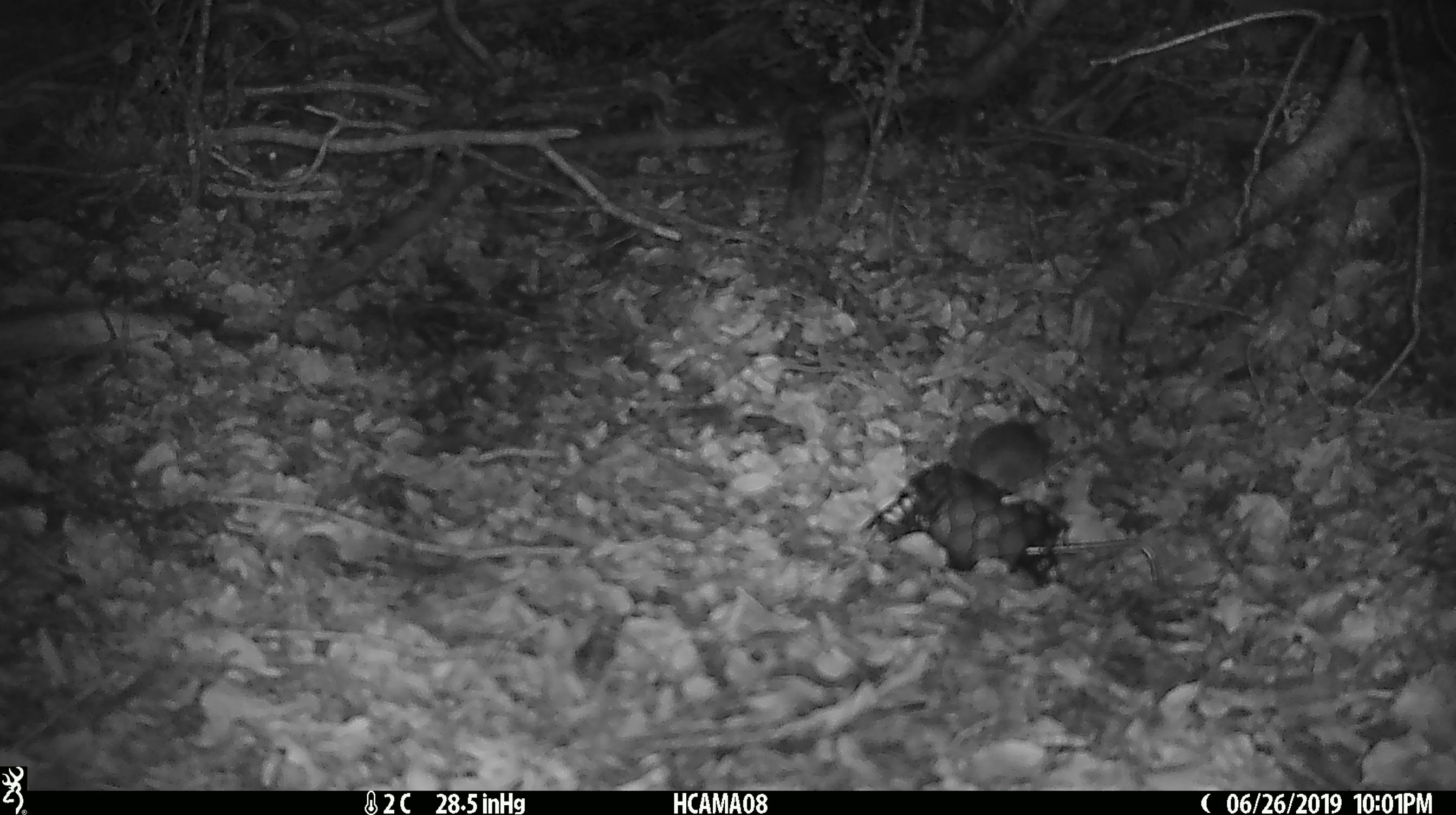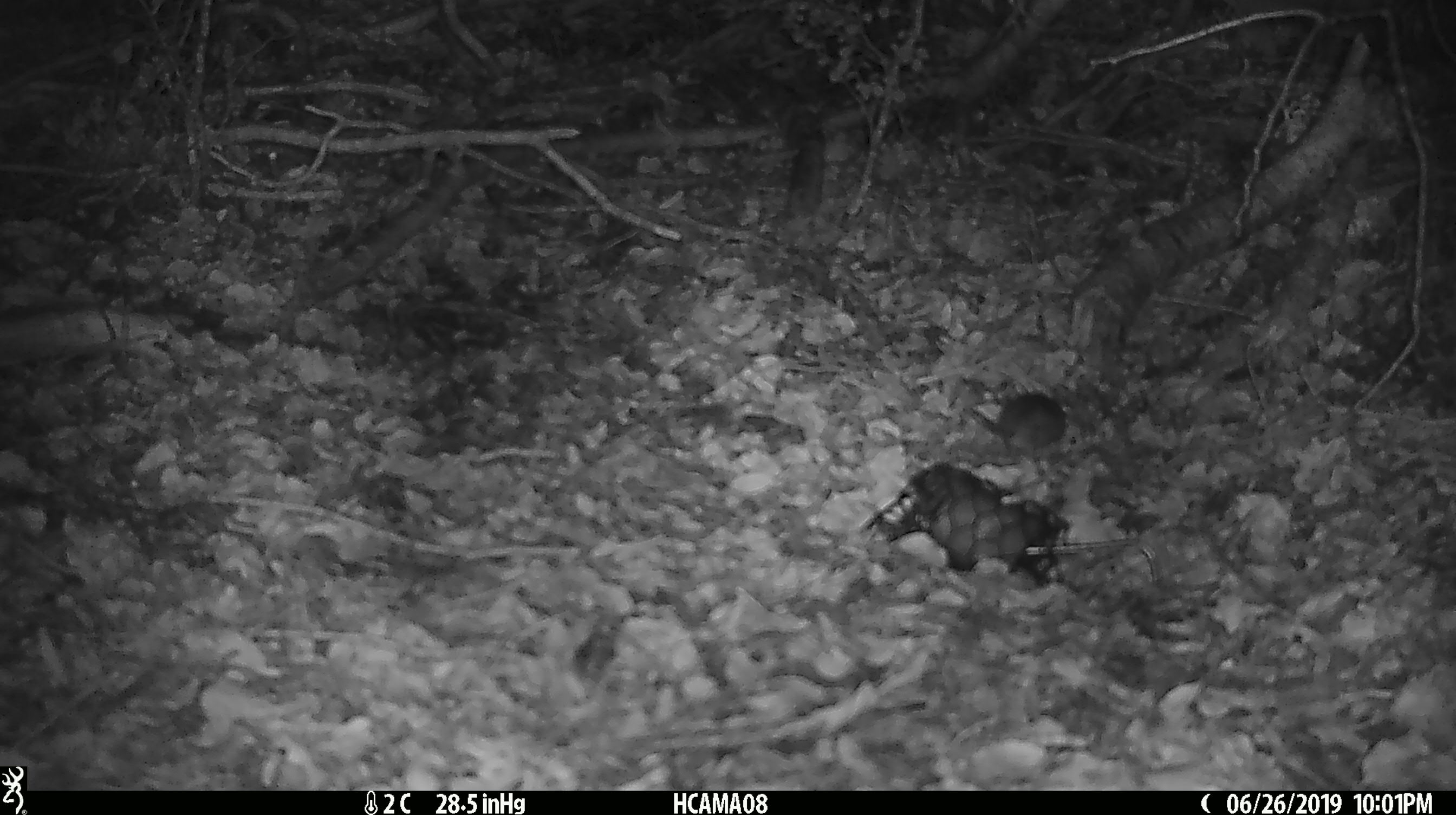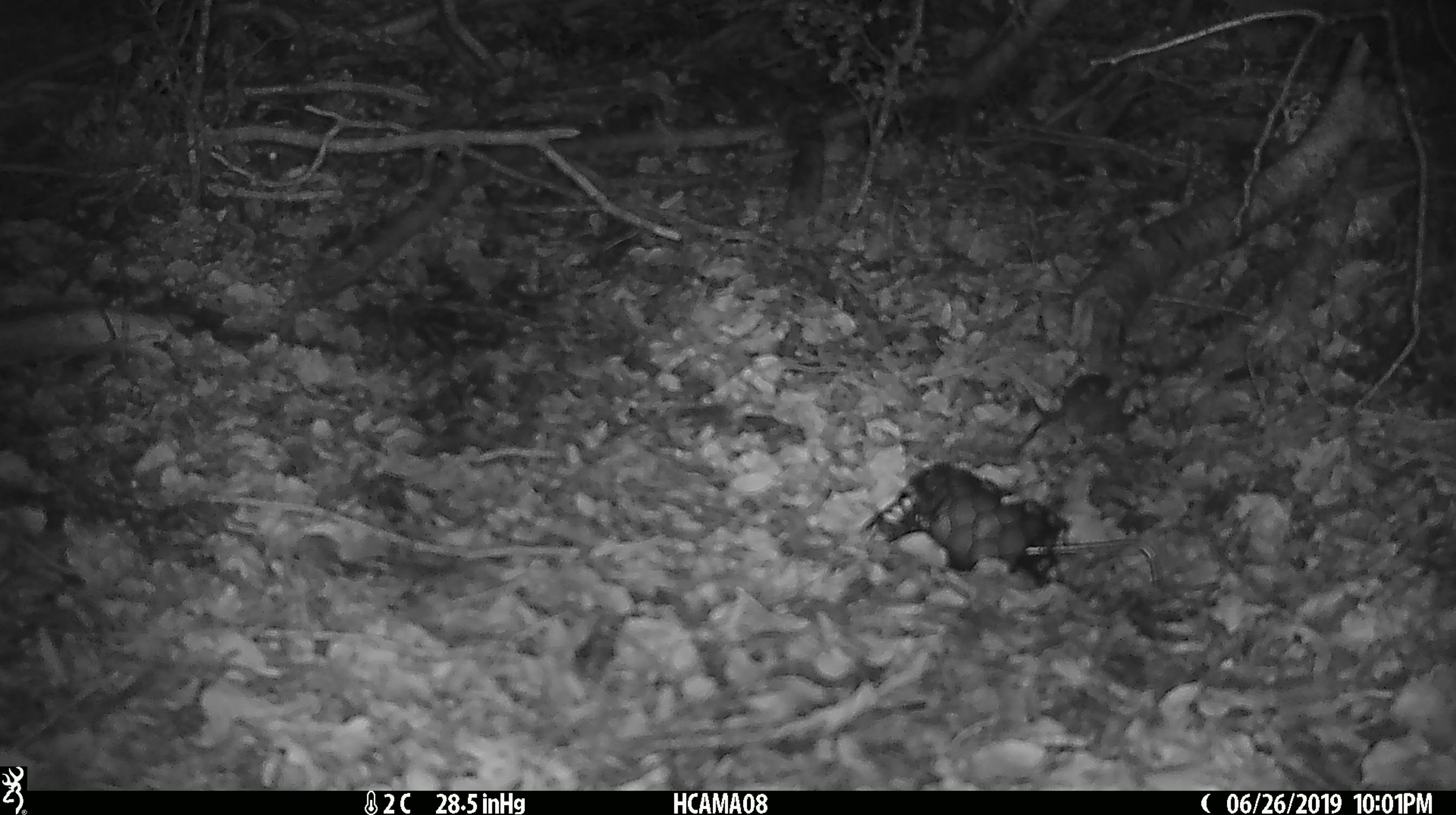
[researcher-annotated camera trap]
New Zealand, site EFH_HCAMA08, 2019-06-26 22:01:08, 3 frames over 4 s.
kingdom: Animalia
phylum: Chordata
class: Mammalia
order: Rodentia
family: Muridae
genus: Mus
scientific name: Mus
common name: mouse